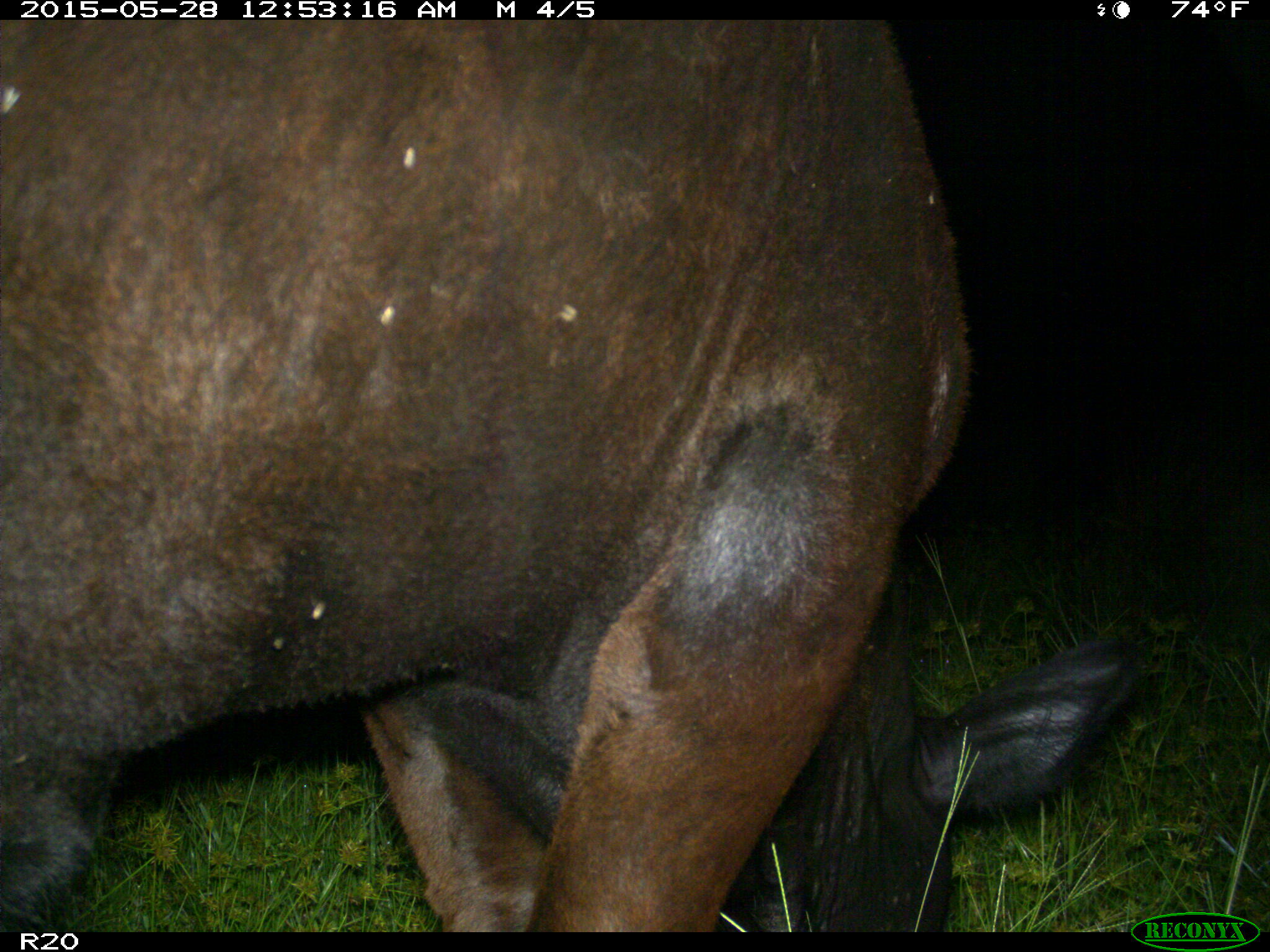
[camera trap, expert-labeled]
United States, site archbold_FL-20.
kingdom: Animalia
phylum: Chordata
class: Mammalia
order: Artiodactyla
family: Bovidae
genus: Bos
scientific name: Bos taurus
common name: domestic cow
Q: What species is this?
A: Bos taurus (domestic cow).